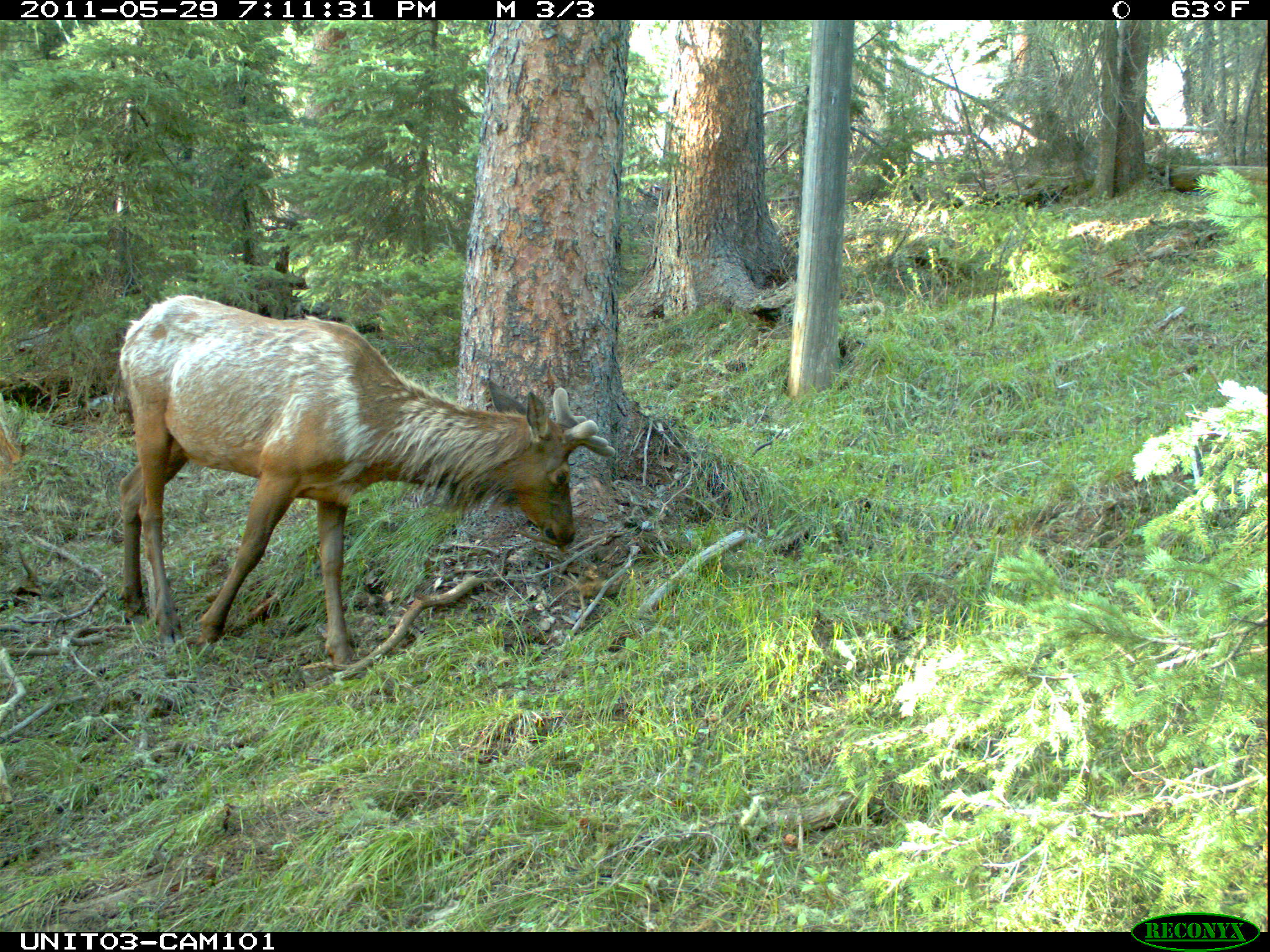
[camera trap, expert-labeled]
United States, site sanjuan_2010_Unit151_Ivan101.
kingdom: Animalia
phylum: Chordata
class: Mammalia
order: Artiodactyla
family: Cervidae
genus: Cervus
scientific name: Cervus elaphus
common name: red deer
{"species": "Cervus elaphus (red deer)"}